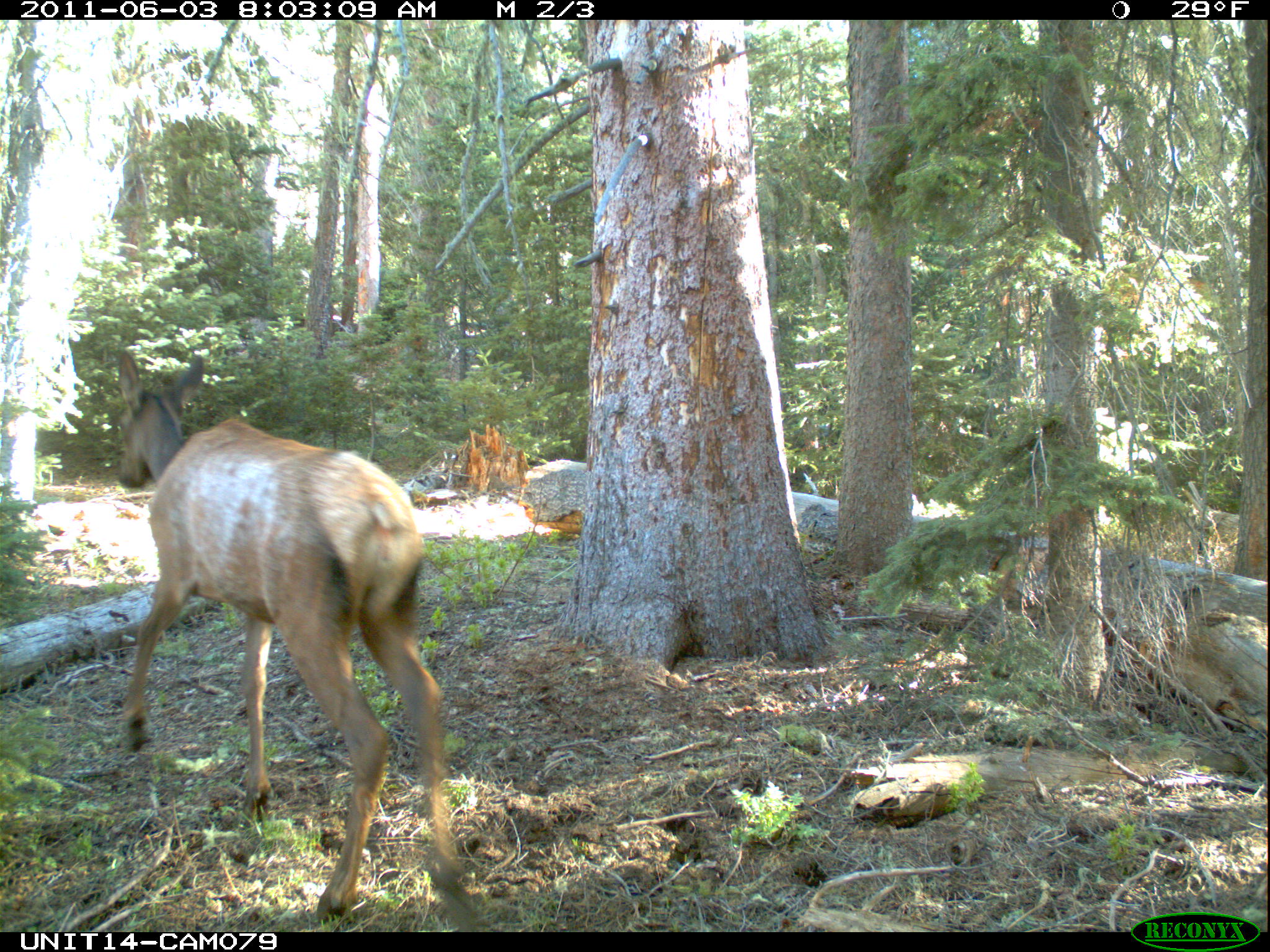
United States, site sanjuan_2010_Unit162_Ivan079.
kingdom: Animalia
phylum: Chordata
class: Mammalia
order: Artiodactyla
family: Cervidae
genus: Cervus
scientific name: Cervus elaphus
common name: red deer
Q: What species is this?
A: Cervus elaphus (red deer).